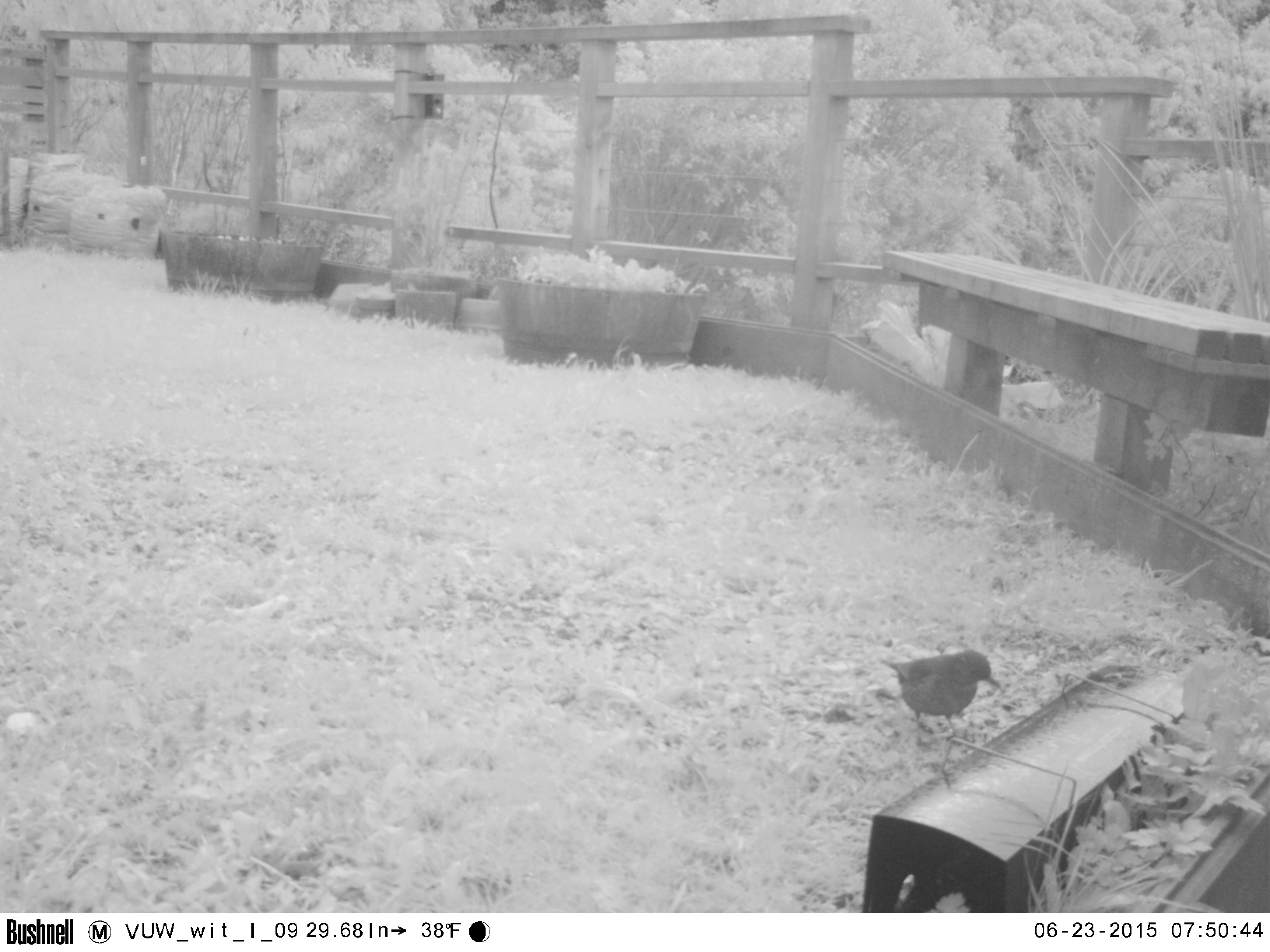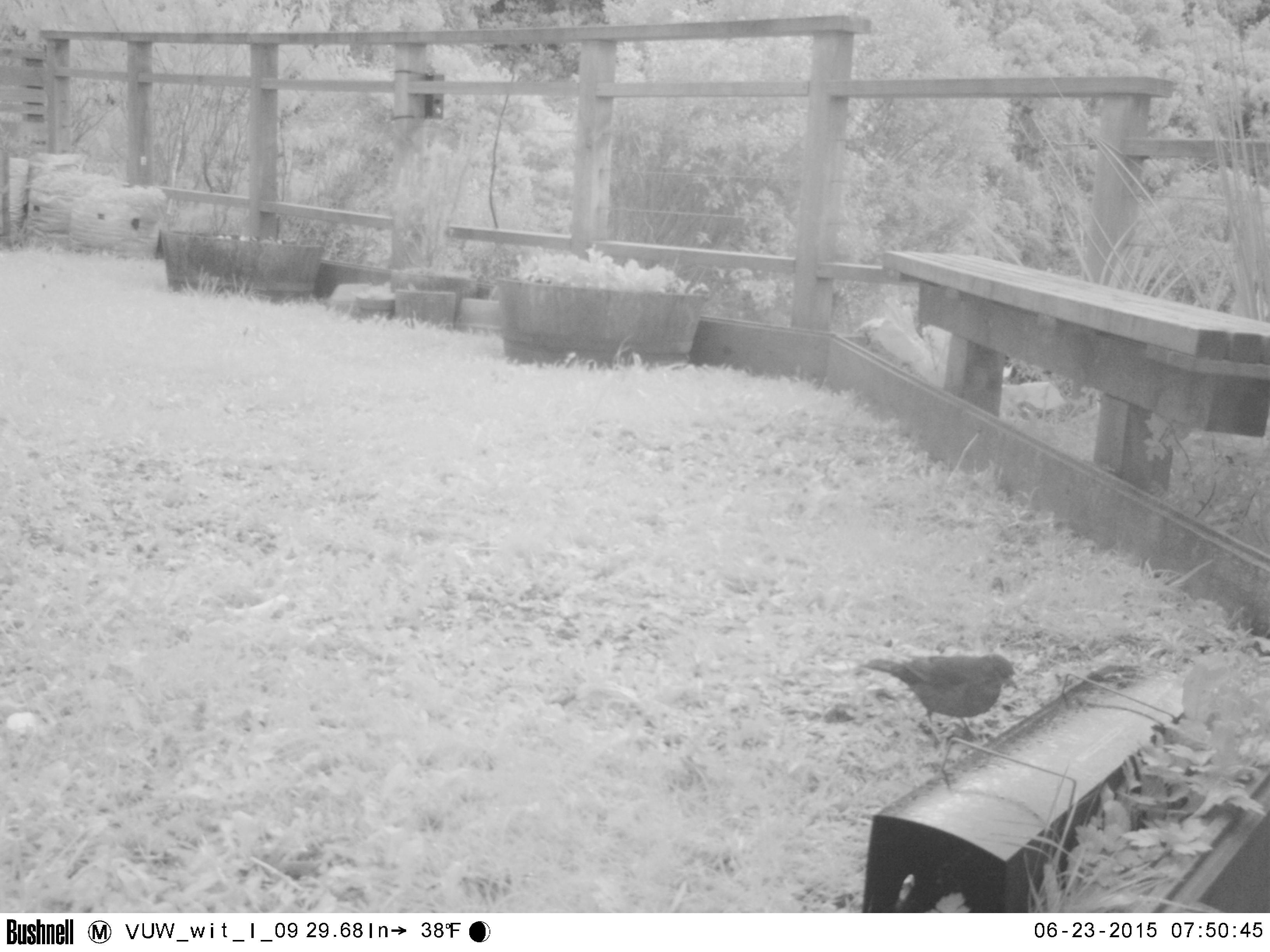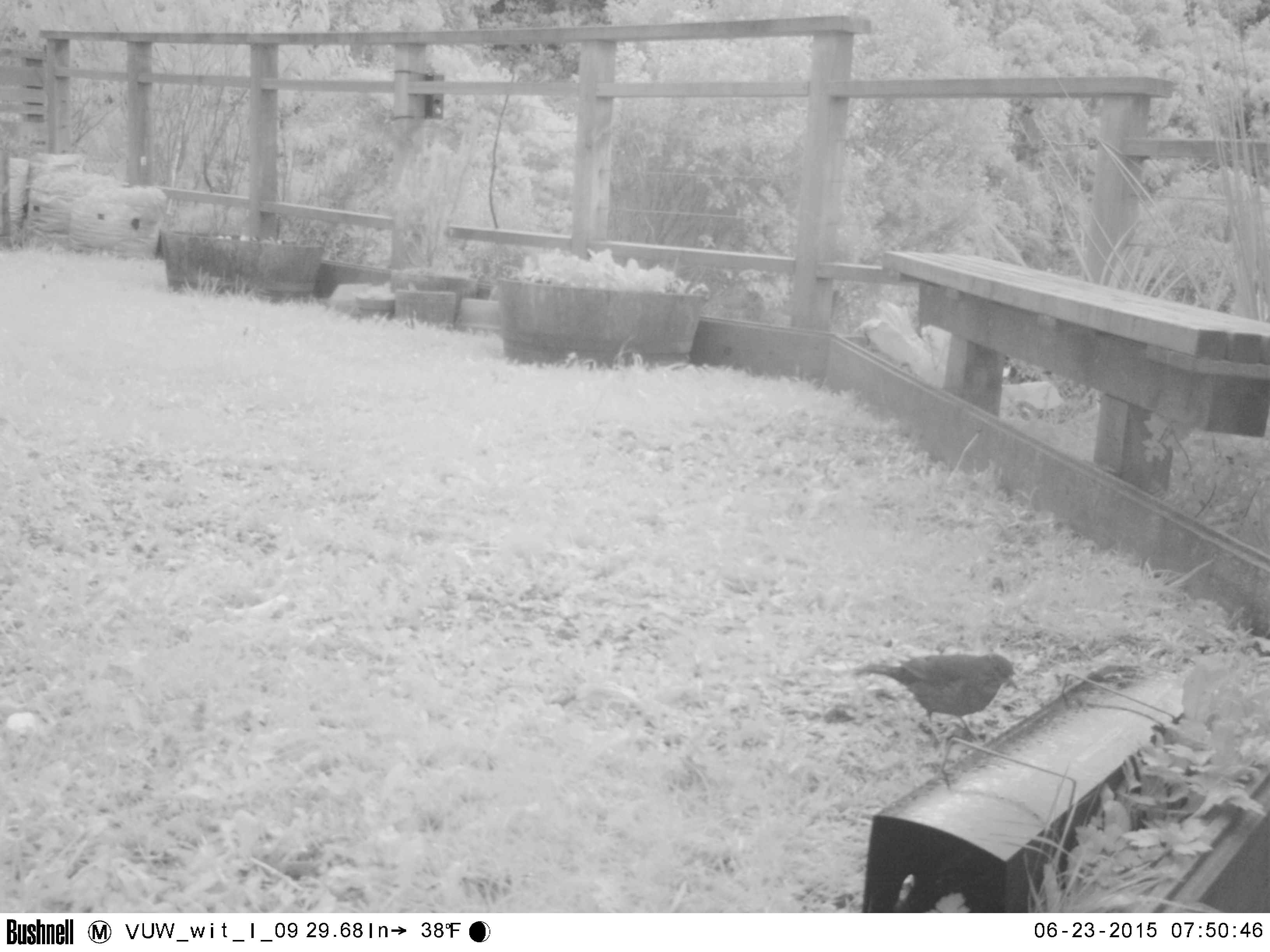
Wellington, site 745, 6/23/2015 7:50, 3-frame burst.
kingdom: Animalia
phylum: Chordata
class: Aves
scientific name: Aves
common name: bird